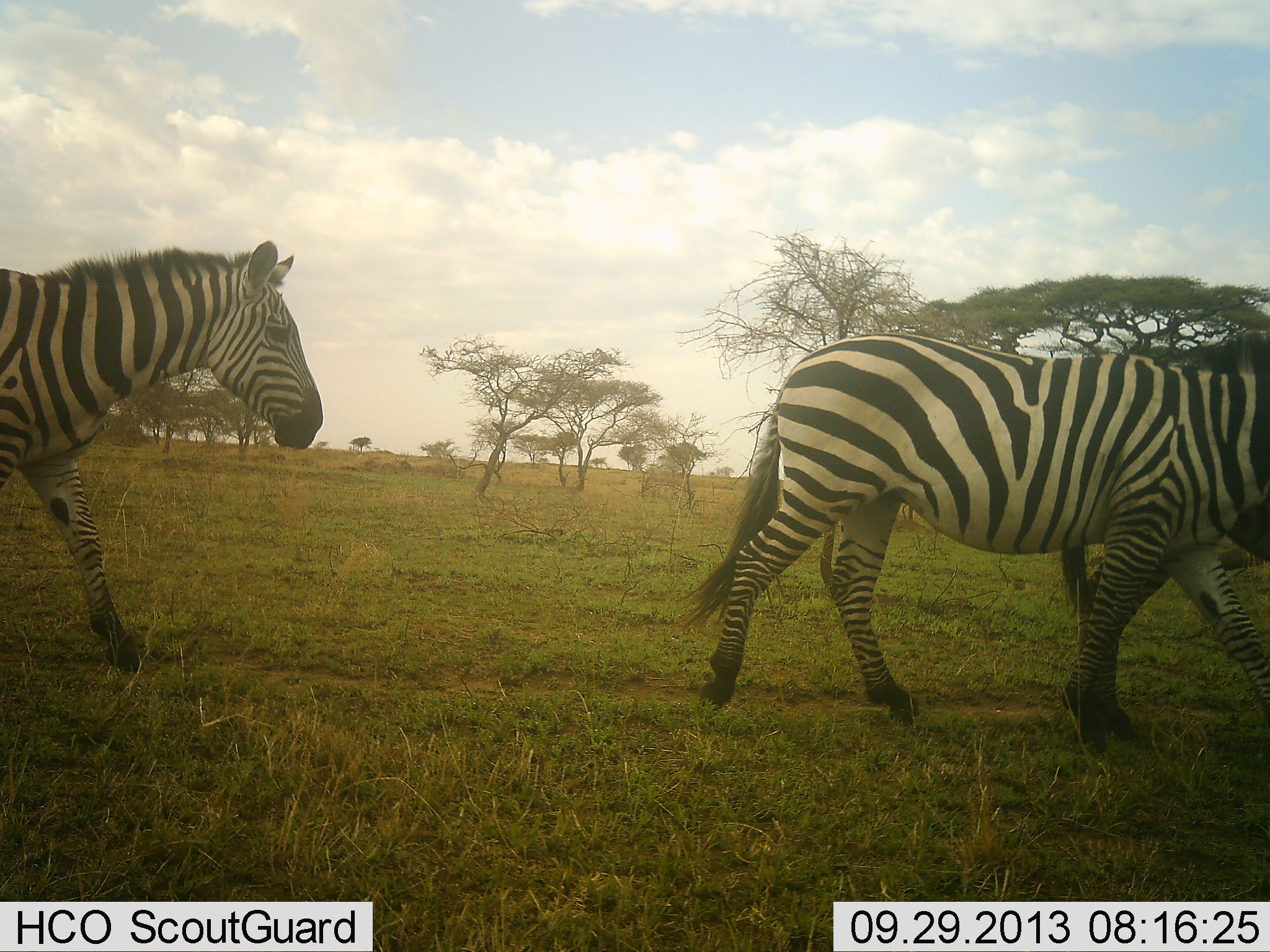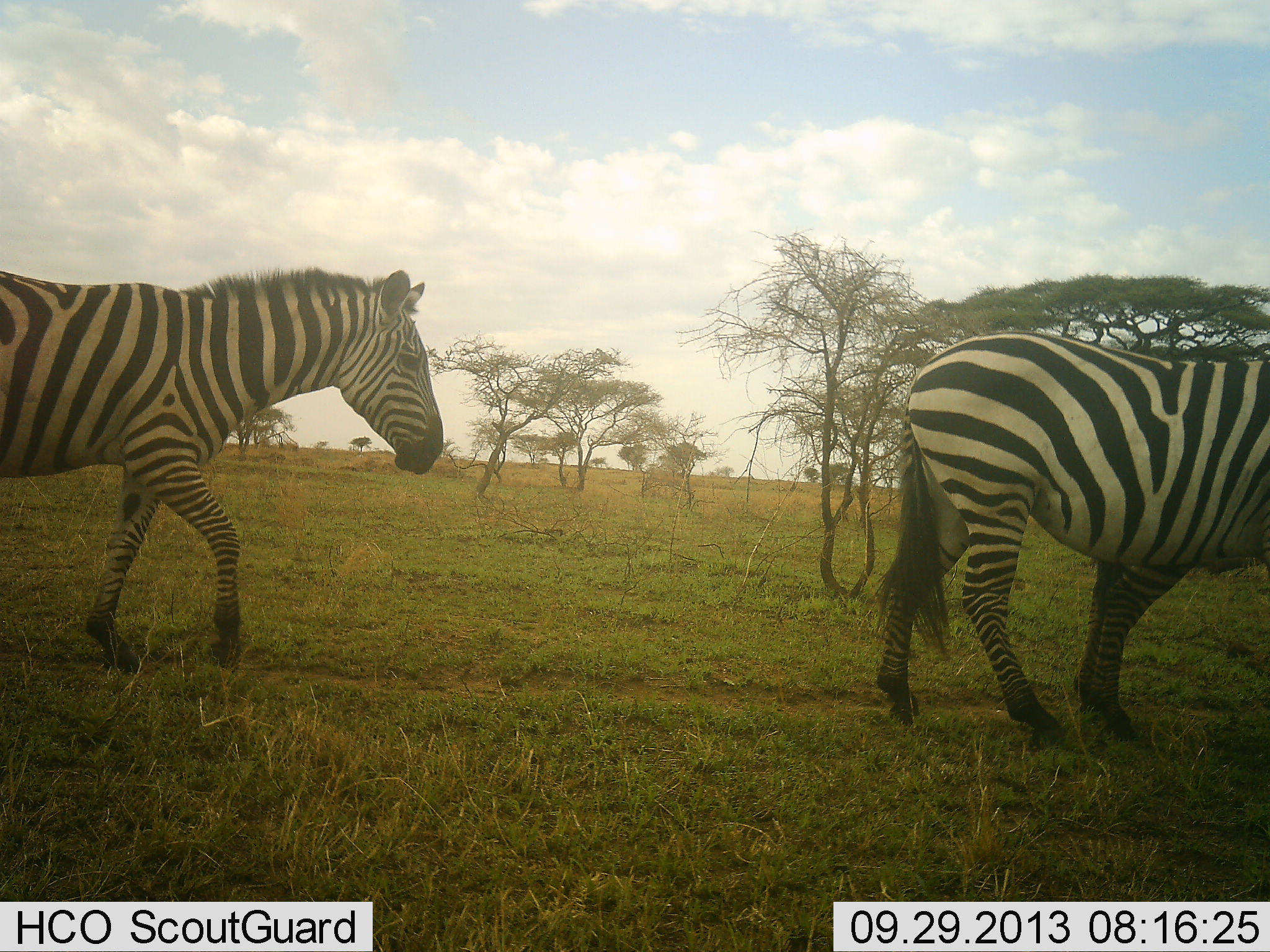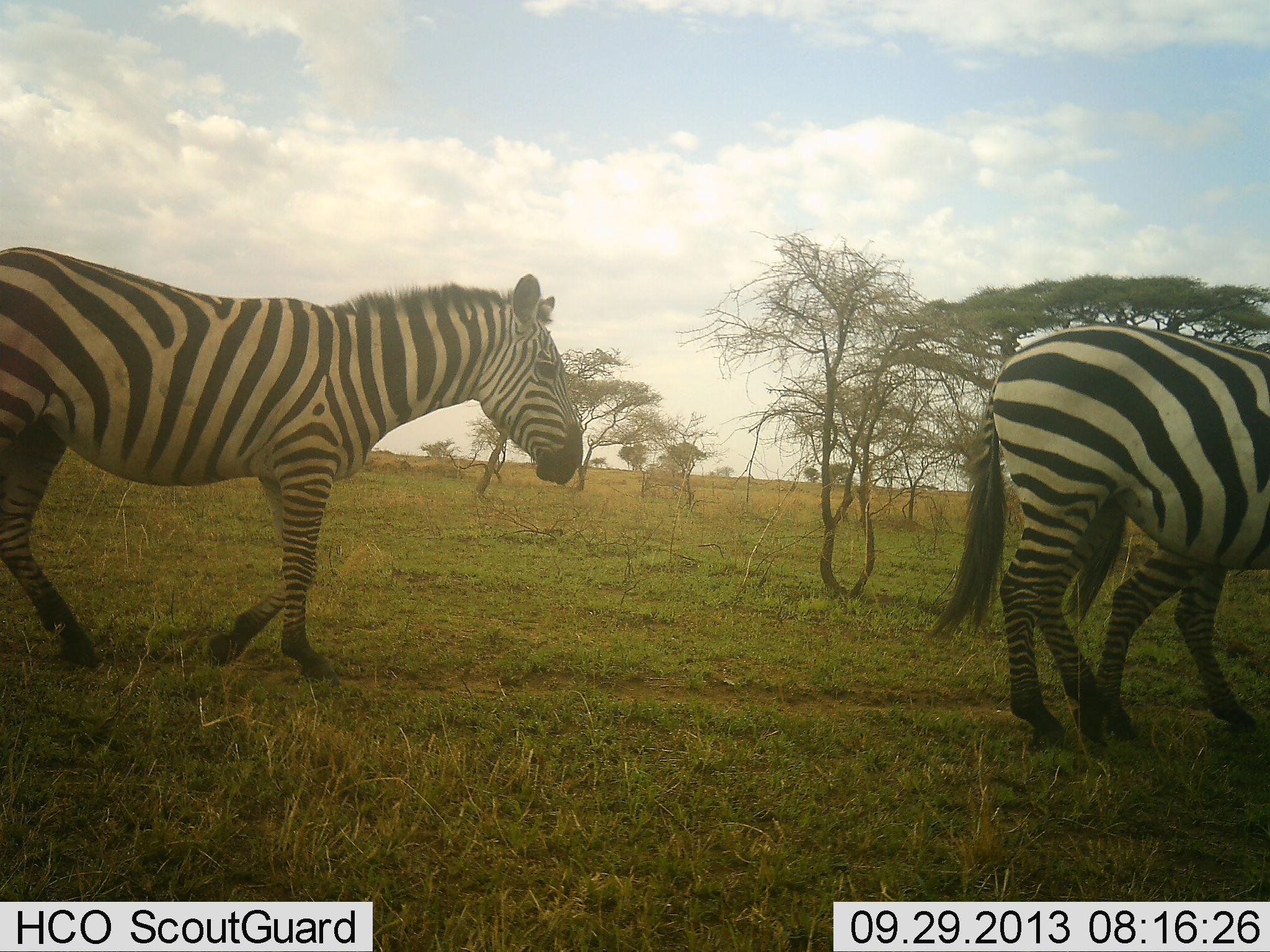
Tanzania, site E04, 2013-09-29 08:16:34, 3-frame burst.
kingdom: Animalia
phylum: Chordata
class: Mammalia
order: Perissodactyla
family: Equidae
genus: Equus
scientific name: Equus quagga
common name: plains zebra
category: zebra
Zebra (plains zebra) (Equus quagga), count 3. Behavior (volunteer vote fractions): standing 0%, resting 0%, moving 100%, interacting 0%. Young present (vote fraction): 0%. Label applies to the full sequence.